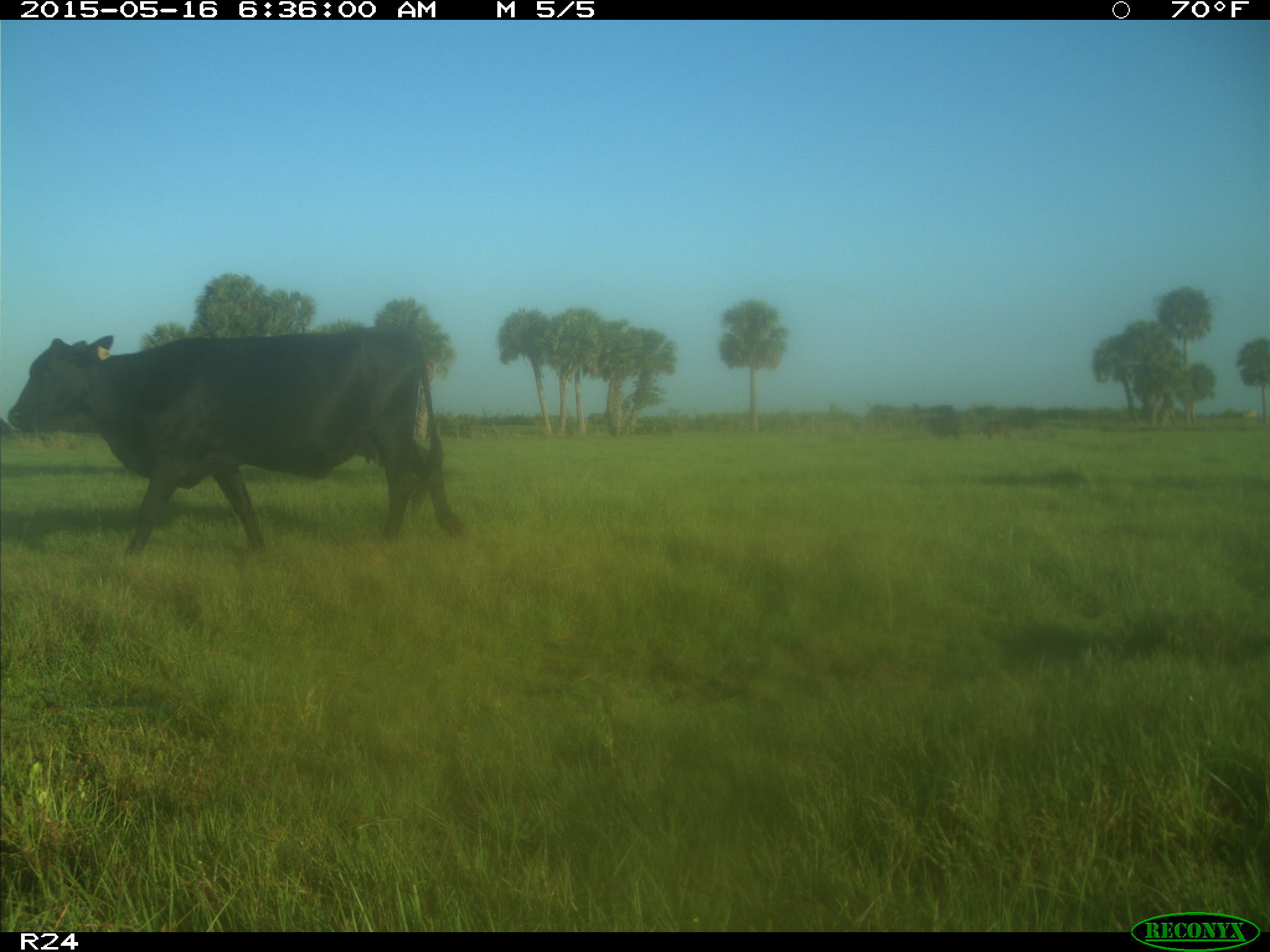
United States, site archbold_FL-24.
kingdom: Animalia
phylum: Chordata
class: Mammalia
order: Artiodactyla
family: Bovidae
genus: Bos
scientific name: Bos taurus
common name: domestic cow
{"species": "Bos taurus (domestic cow)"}